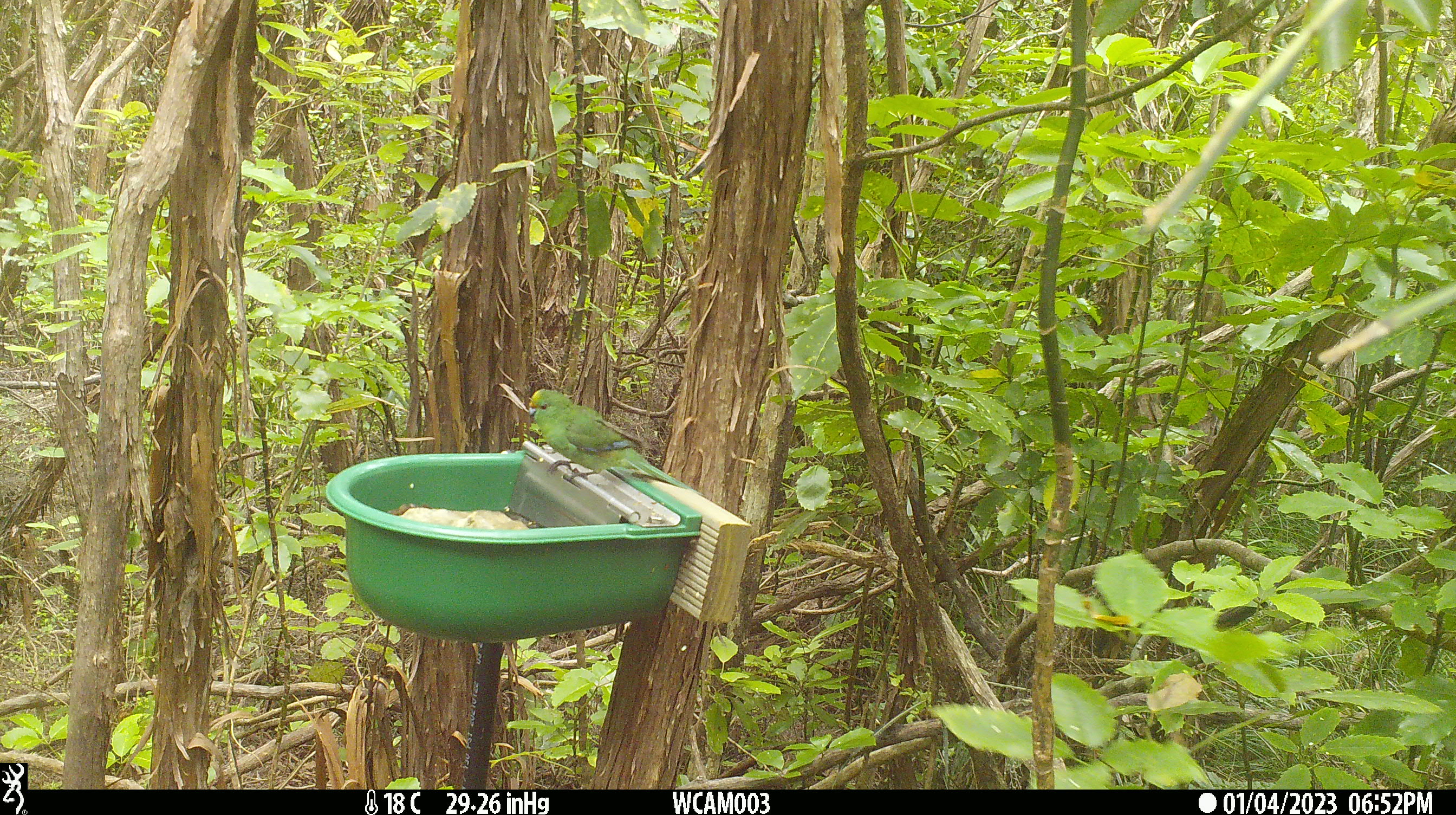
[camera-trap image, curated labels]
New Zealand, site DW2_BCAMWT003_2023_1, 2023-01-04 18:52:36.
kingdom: Animalia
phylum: Chordata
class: Aves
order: Psittaciformes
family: Psittaculidae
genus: Cyanoramphus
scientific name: Cyanoramphus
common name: parakeet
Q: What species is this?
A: Parakeet (Cyanoramphus).